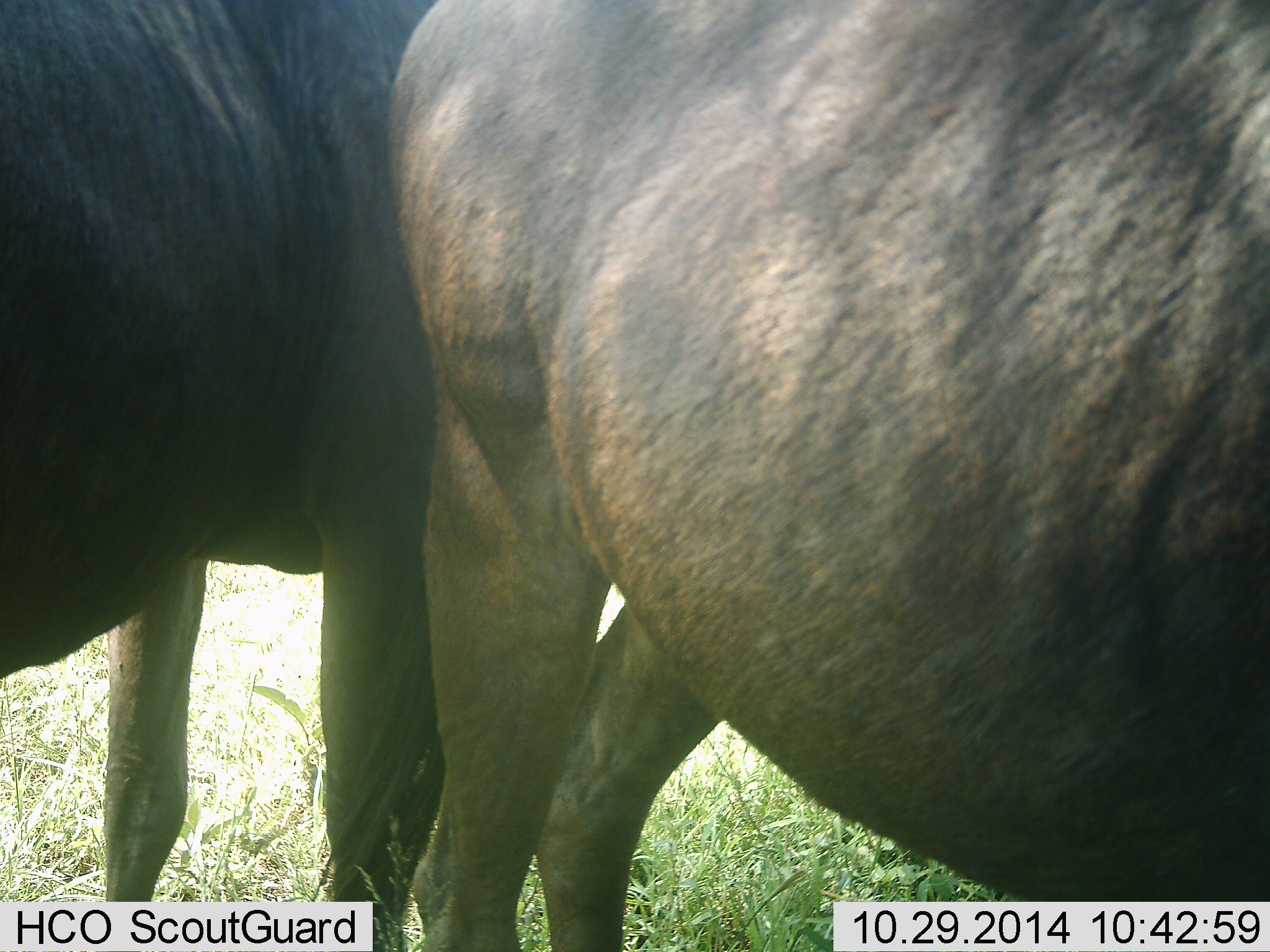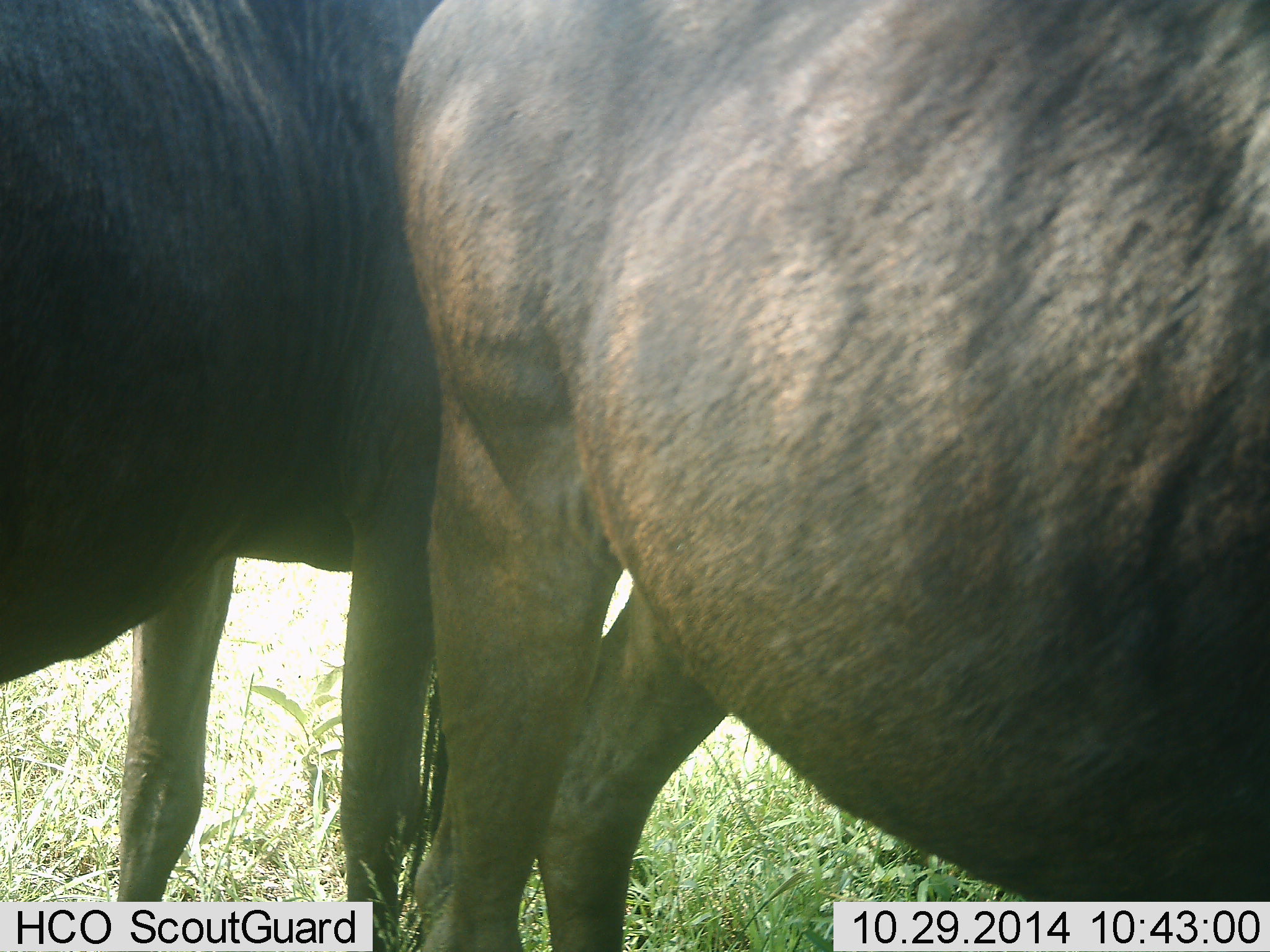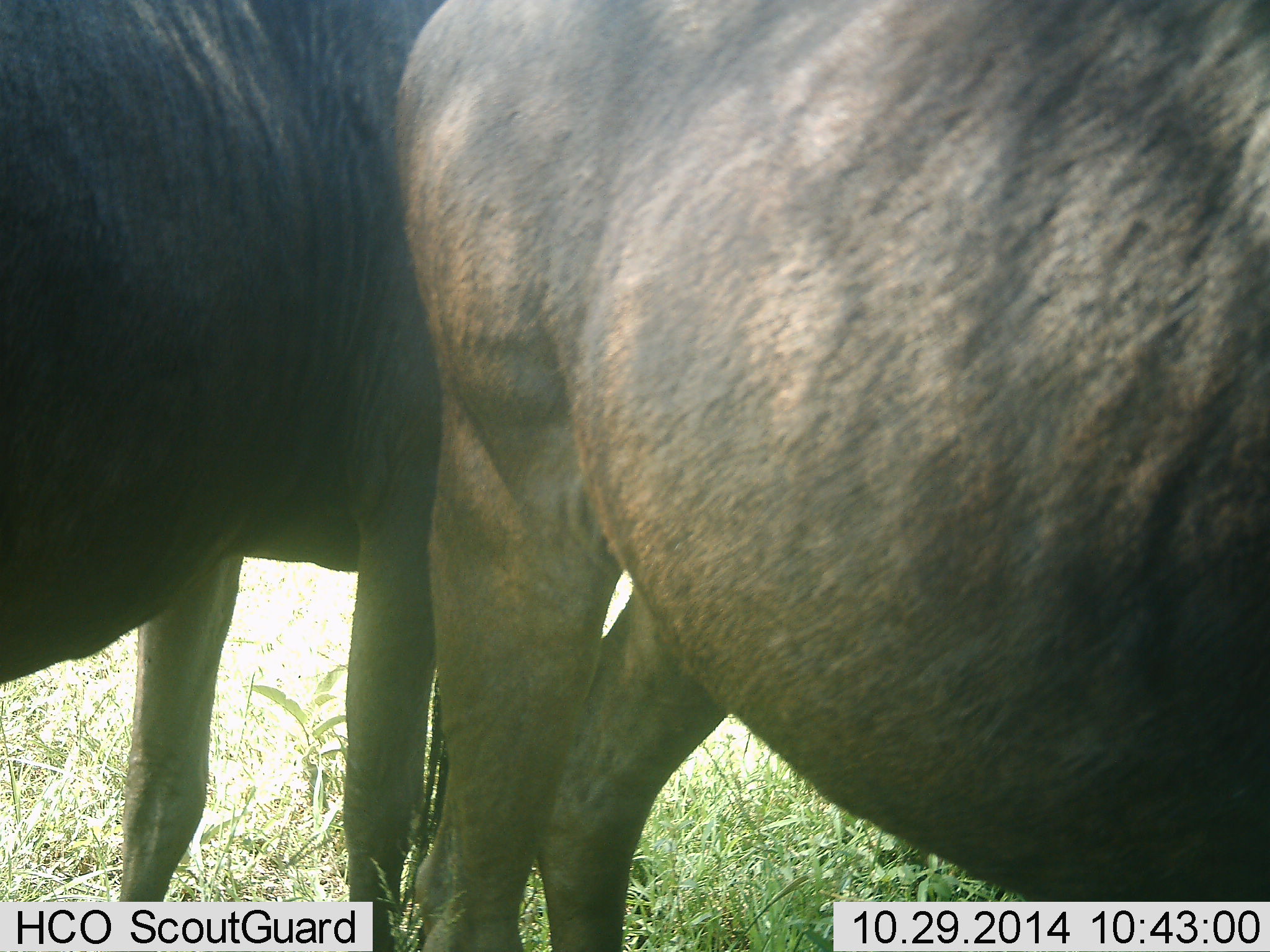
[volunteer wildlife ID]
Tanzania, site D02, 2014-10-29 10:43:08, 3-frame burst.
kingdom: Animalia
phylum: Chordata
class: Mammalia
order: Artiodactyla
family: Bovidae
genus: Connochaetes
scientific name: Connochaetes taurinus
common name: blue wildebeest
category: wildebeest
Wildebeest (blue wildebeest) (Connochaetes taurinus), count 2. Behavior (volunteer vote fractions): standing 90%, resting 0%, moving 10%, interacting 0%. Young present (vote fraction): 0%. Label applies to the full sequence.